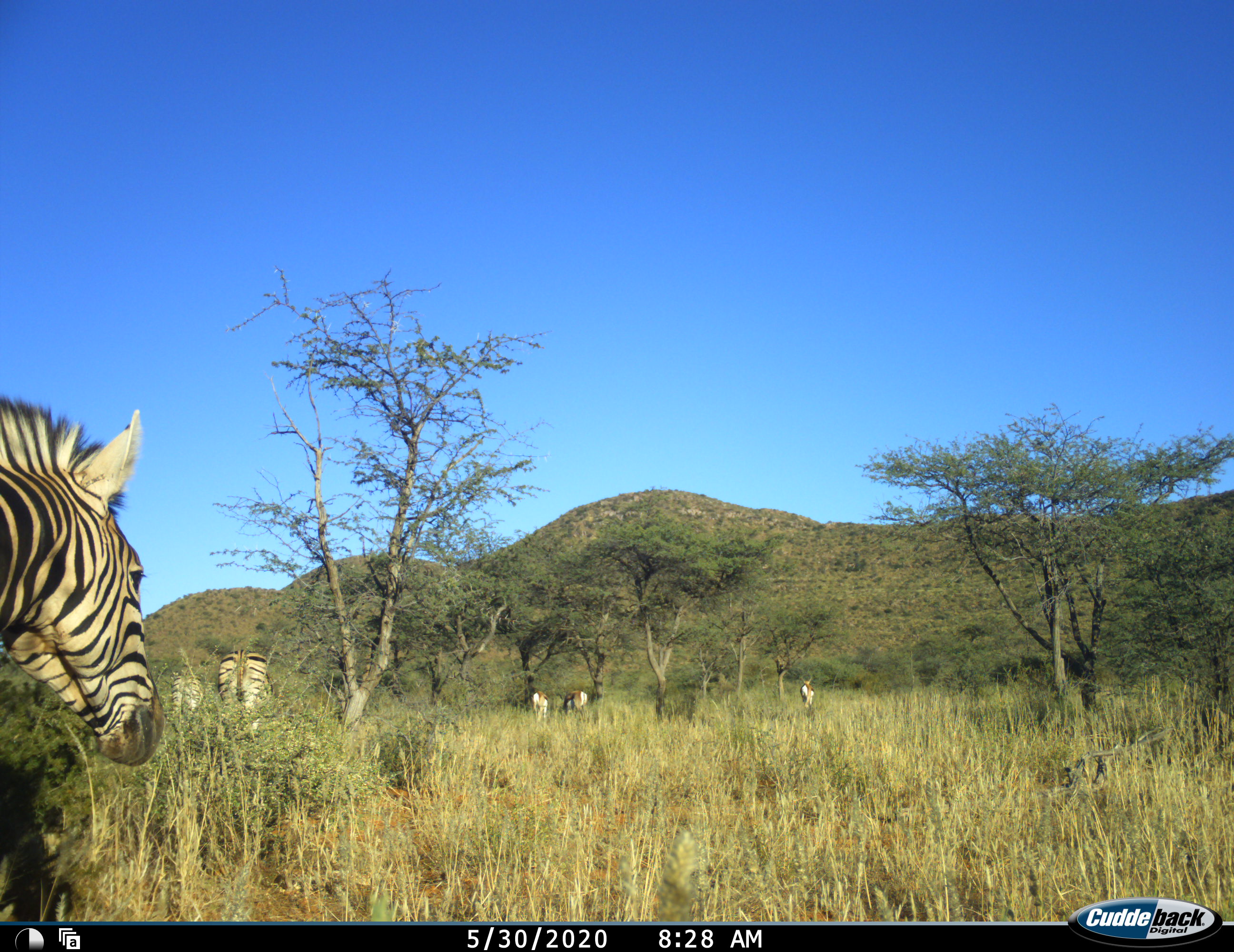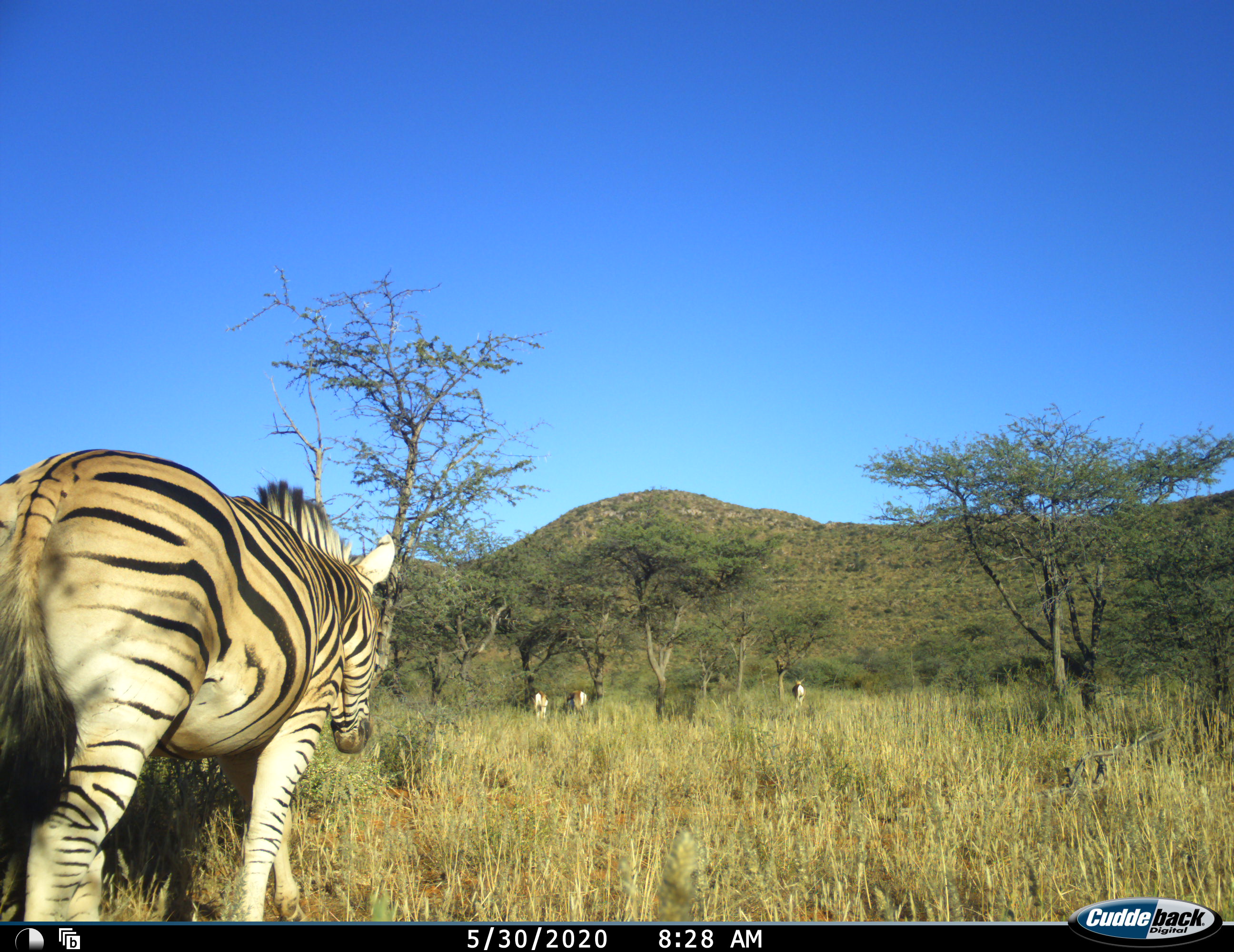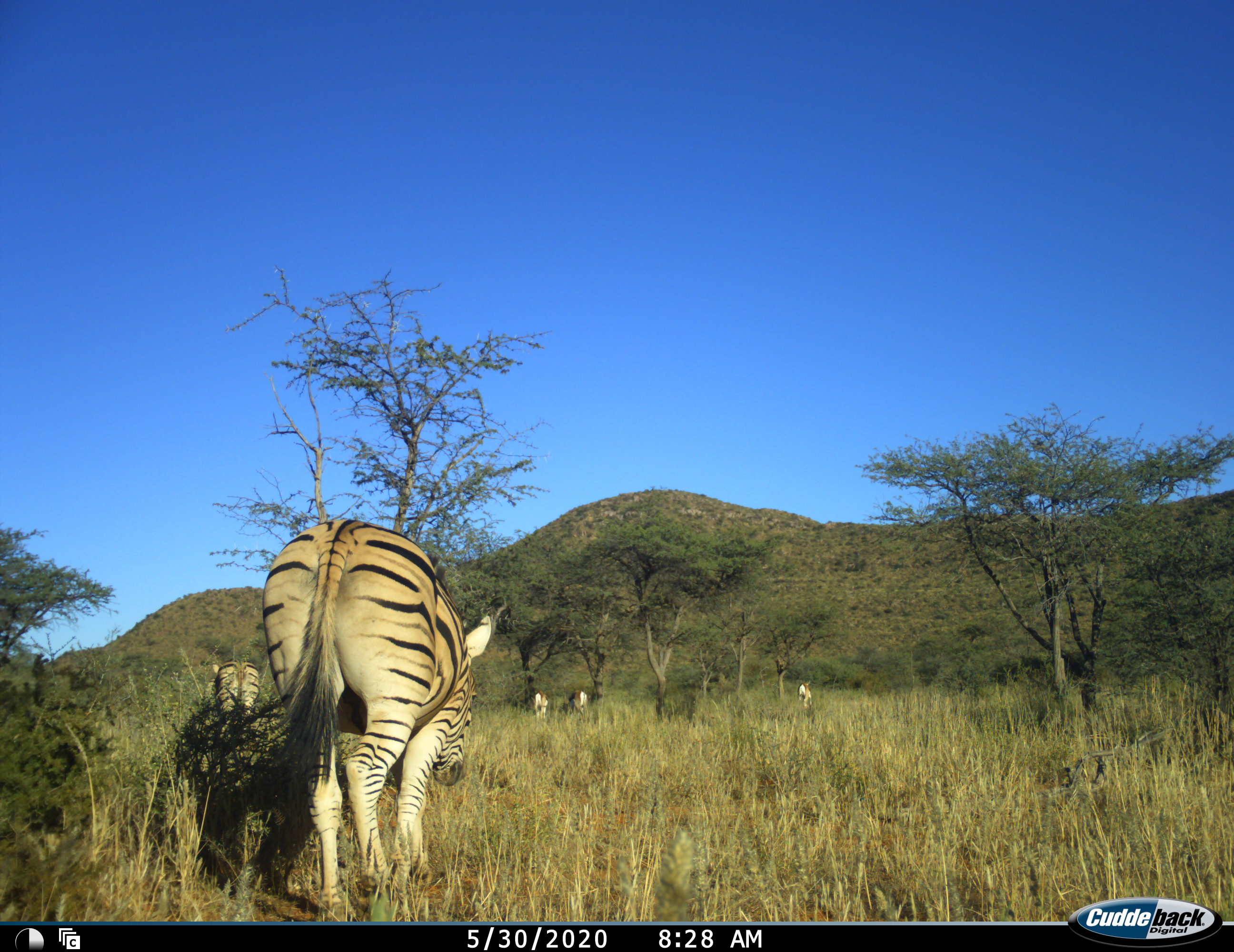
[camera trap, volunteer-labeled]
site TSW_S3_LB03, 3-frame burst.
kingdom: Animalia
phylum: Chordata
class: Mammalia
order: Artiodactyla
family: Bovidae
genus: Antidorcas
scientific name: Antidorcas marsupialis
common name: springbok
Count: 3.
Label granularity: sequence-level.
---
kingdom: Animalia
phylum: Chordata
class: Mammalia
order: Perissodactyla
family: Equidae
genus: Equus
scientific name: Equus quagga burchellii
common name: burchell's zebra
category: zebraburchells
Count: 3.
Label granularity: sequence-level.